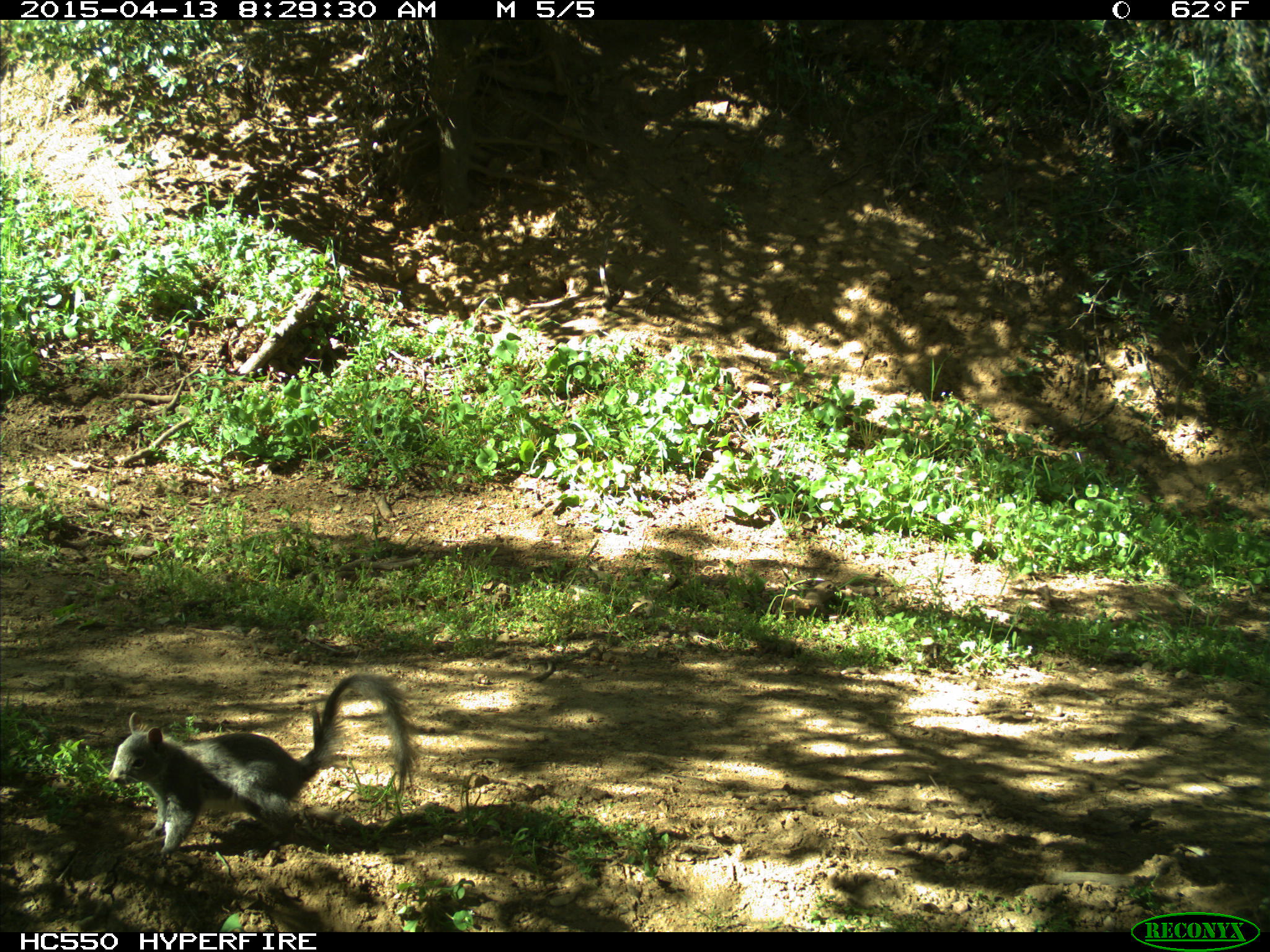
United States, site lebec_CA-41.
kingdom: Animalia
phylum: Chordata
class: Mammalia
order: Rodentia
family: Sciuridae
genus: Sciurus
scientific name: Sciurus carolinensis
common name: eastern gray squirrel